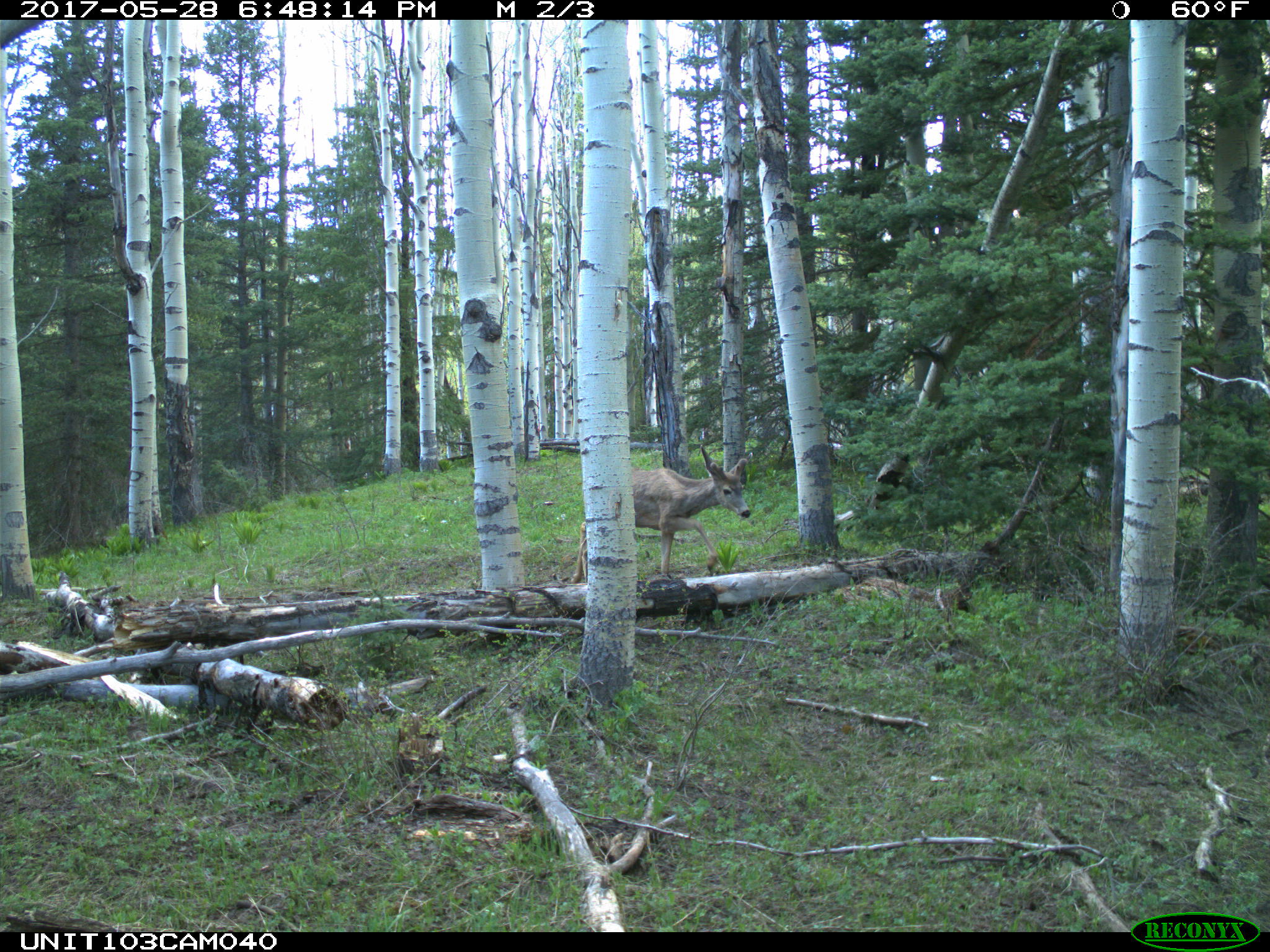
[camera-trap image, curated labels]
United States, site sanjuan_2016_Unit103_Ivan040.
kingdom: Animalia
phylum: Chordata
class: Mammalia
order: Artiodactyla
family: Cervidae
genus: Odocoileus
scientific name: Odocoileus hemionus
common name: mule deer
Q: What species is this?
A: Odocoileus hemionus (mule deer).